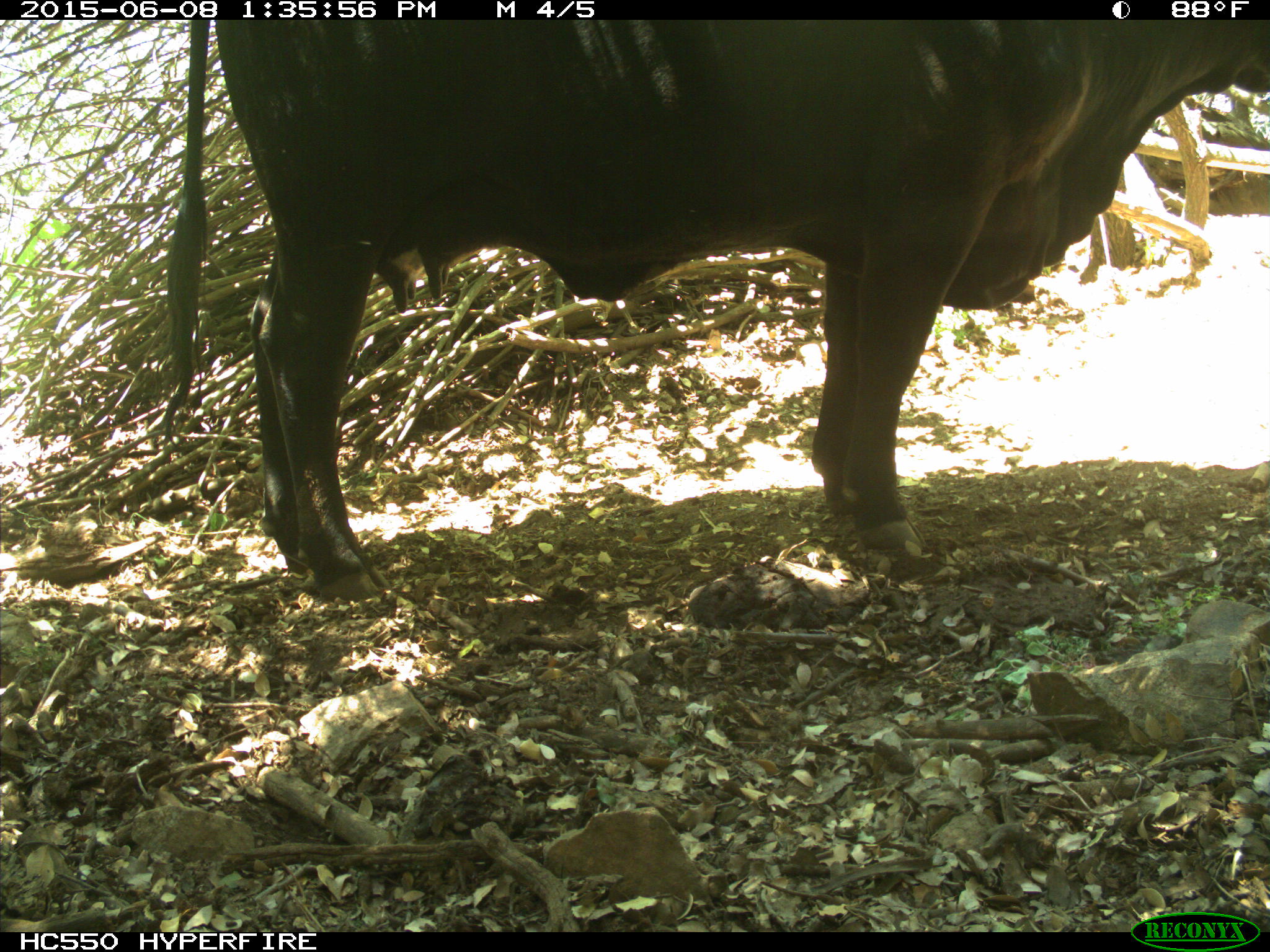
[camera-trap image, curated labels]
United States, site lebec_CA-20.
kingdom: Animalia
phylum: Chordata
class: Mammalia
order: Artiodactyla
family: Bovidae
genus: Bos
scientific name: Bos taurus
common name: domestic cow